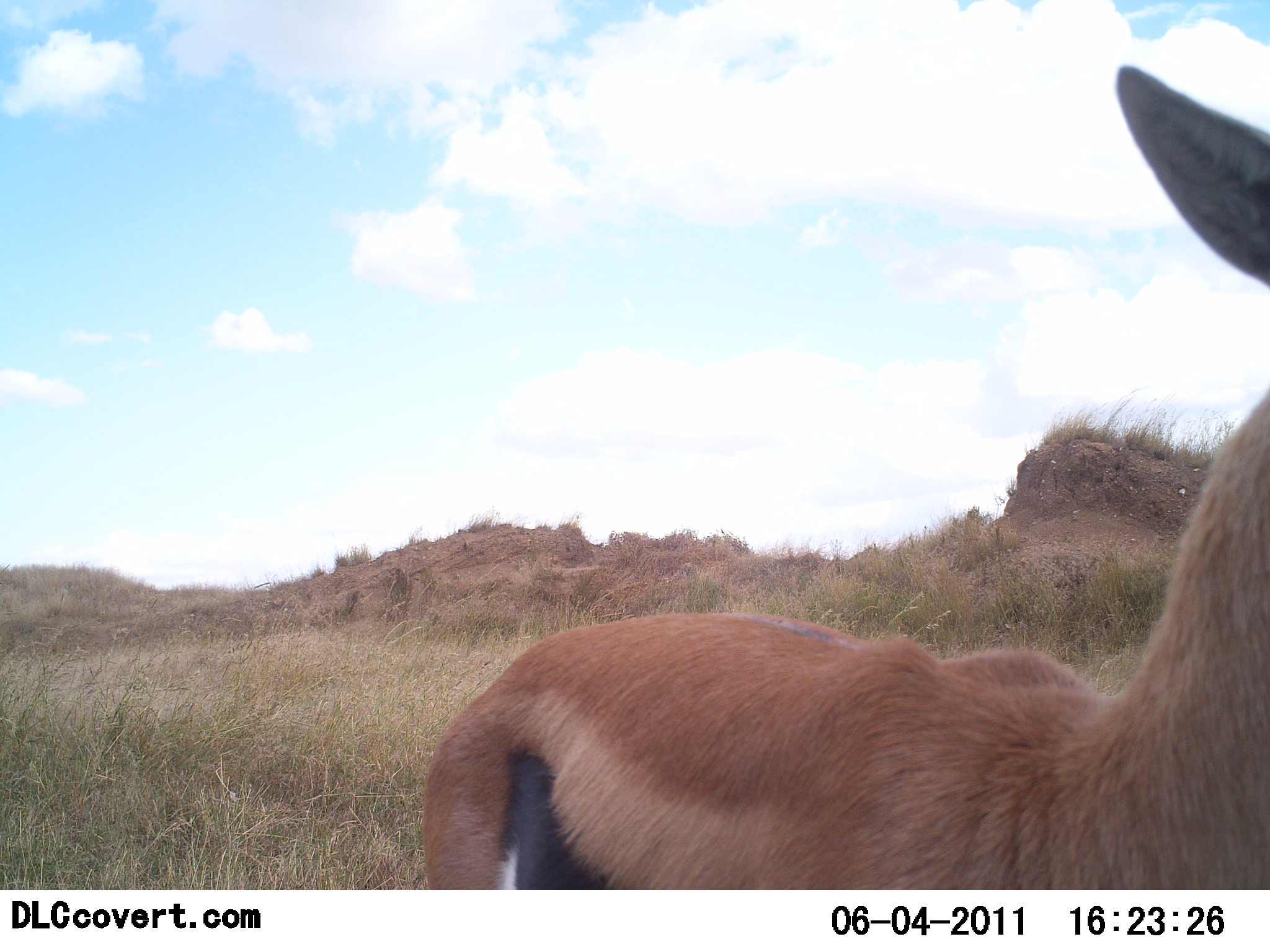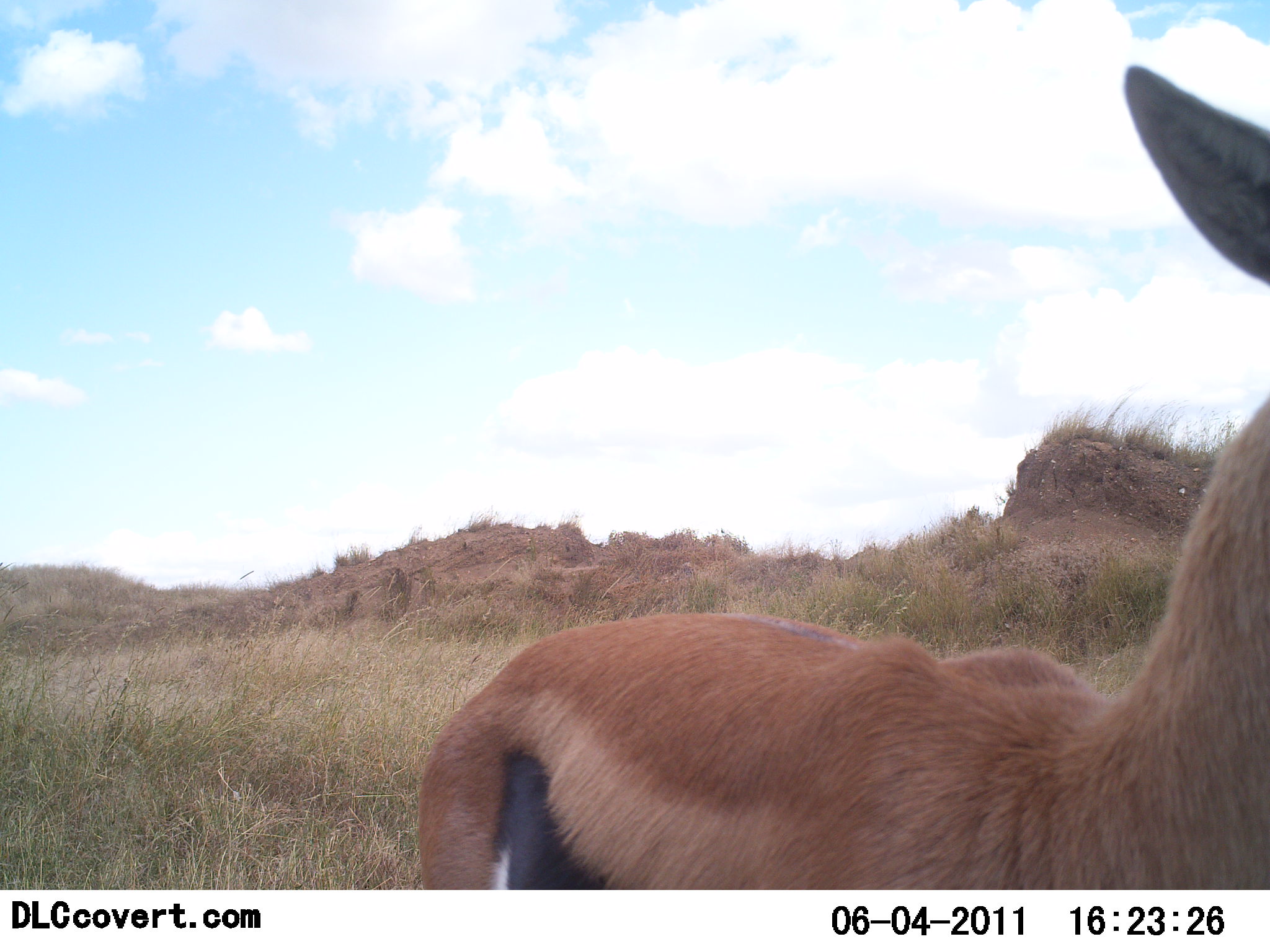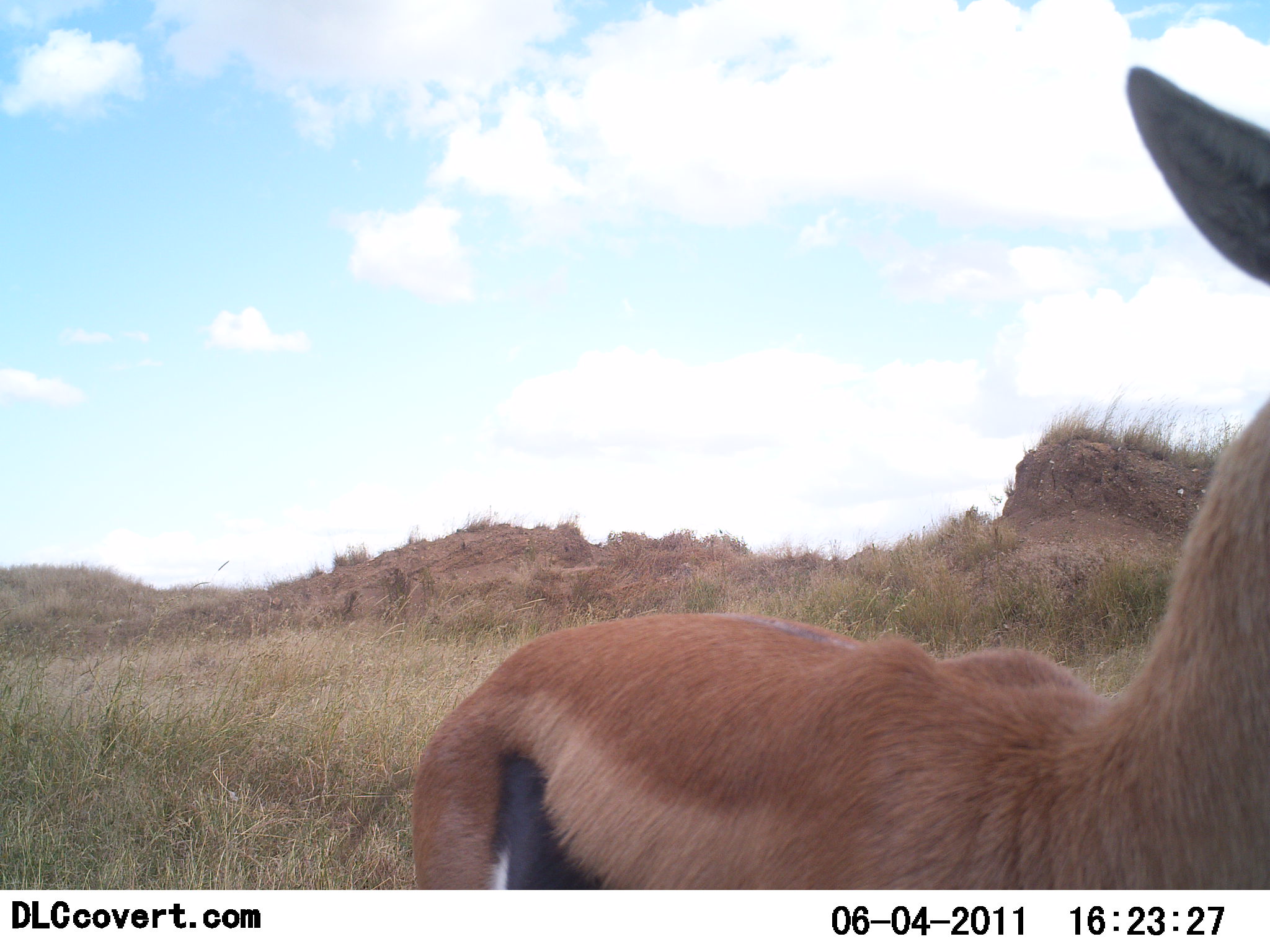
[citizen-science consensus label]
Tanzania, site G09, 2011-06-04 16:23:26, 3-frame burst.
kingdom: Animalia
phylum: Chordata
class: Mammalia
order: Artiodactyla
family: Bovidae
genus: Eudorcas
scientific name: Eudorcas thomsonii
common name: thomson's gazelle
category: gazellethomsons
Gazellethomsons (thomson's gazelle) (Eudorcas thomsonii), count 1. Behavior (volunteer vote fractions): standing 100%, resting 0%, moving 0%, interacting 0%. Young present (vote fraction): 0%. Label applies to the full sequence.